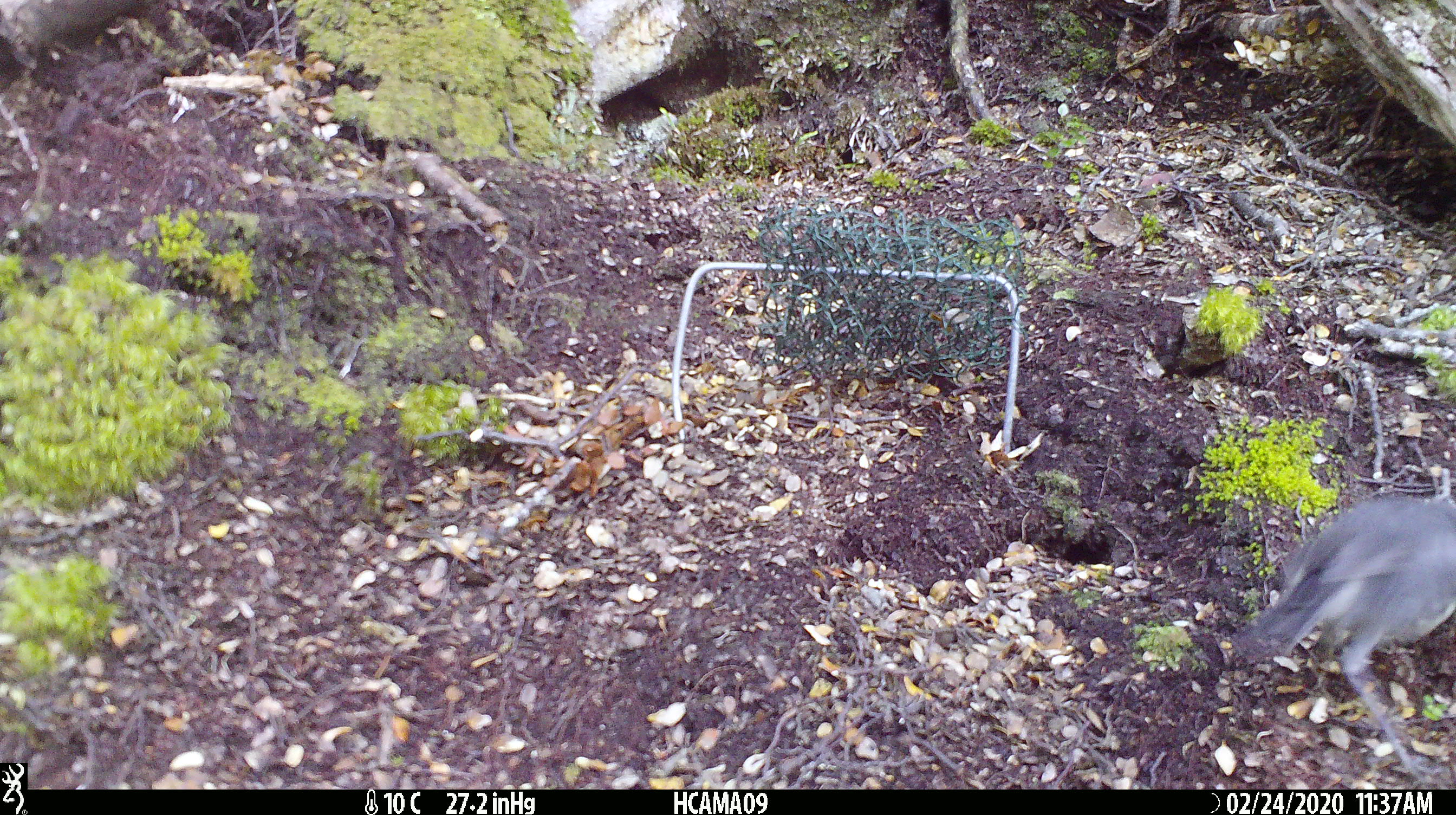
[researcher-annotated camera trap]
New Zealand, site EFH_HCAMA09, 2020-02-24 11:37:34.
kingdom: Animalia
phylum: Chordata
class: Aves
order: Passeriformes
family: Petroicidae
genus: Petroica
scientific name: Petroica australis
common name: new zealand robin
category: robin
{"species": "robin (new zealand robin) (Petroica australis)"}